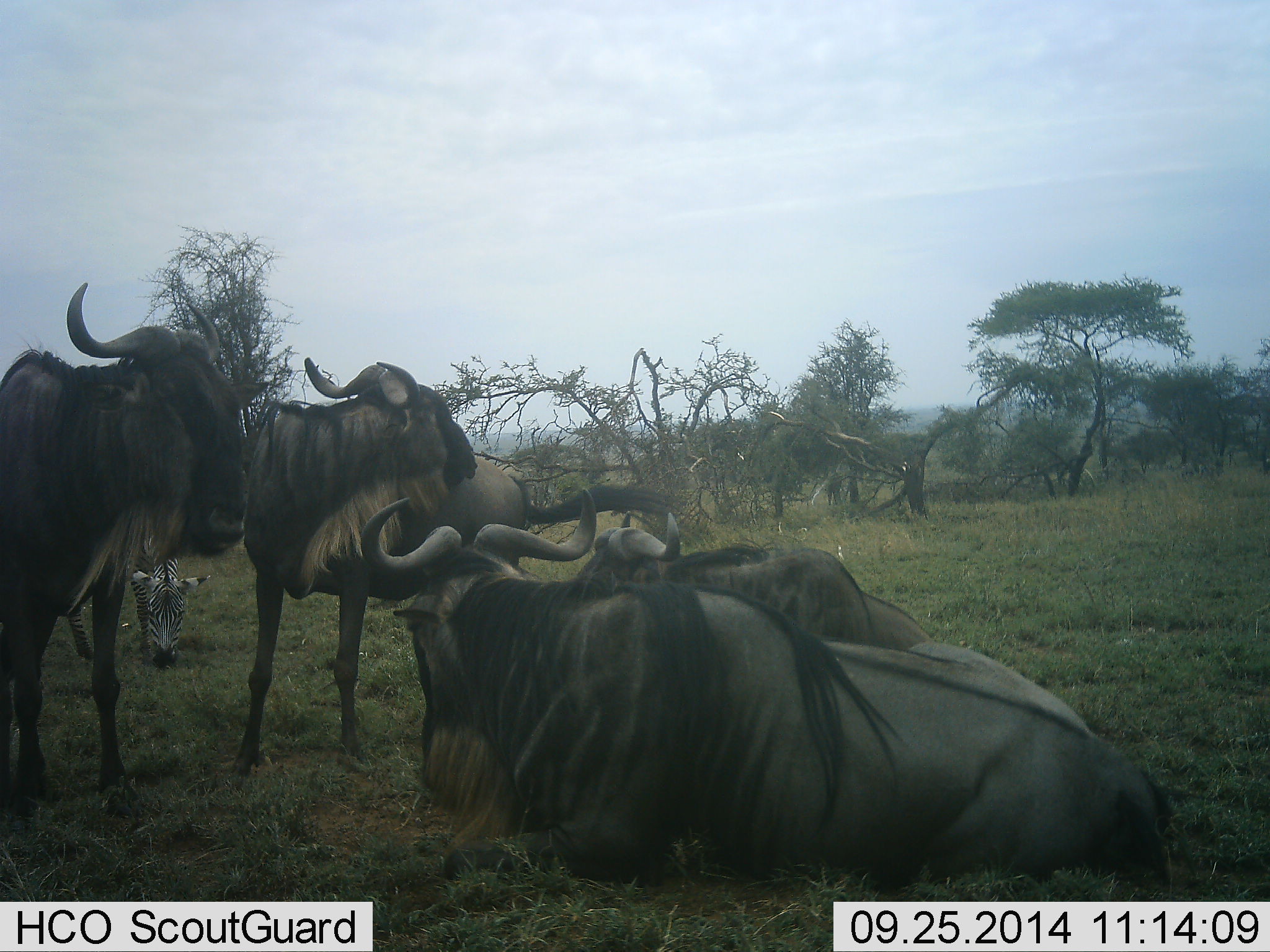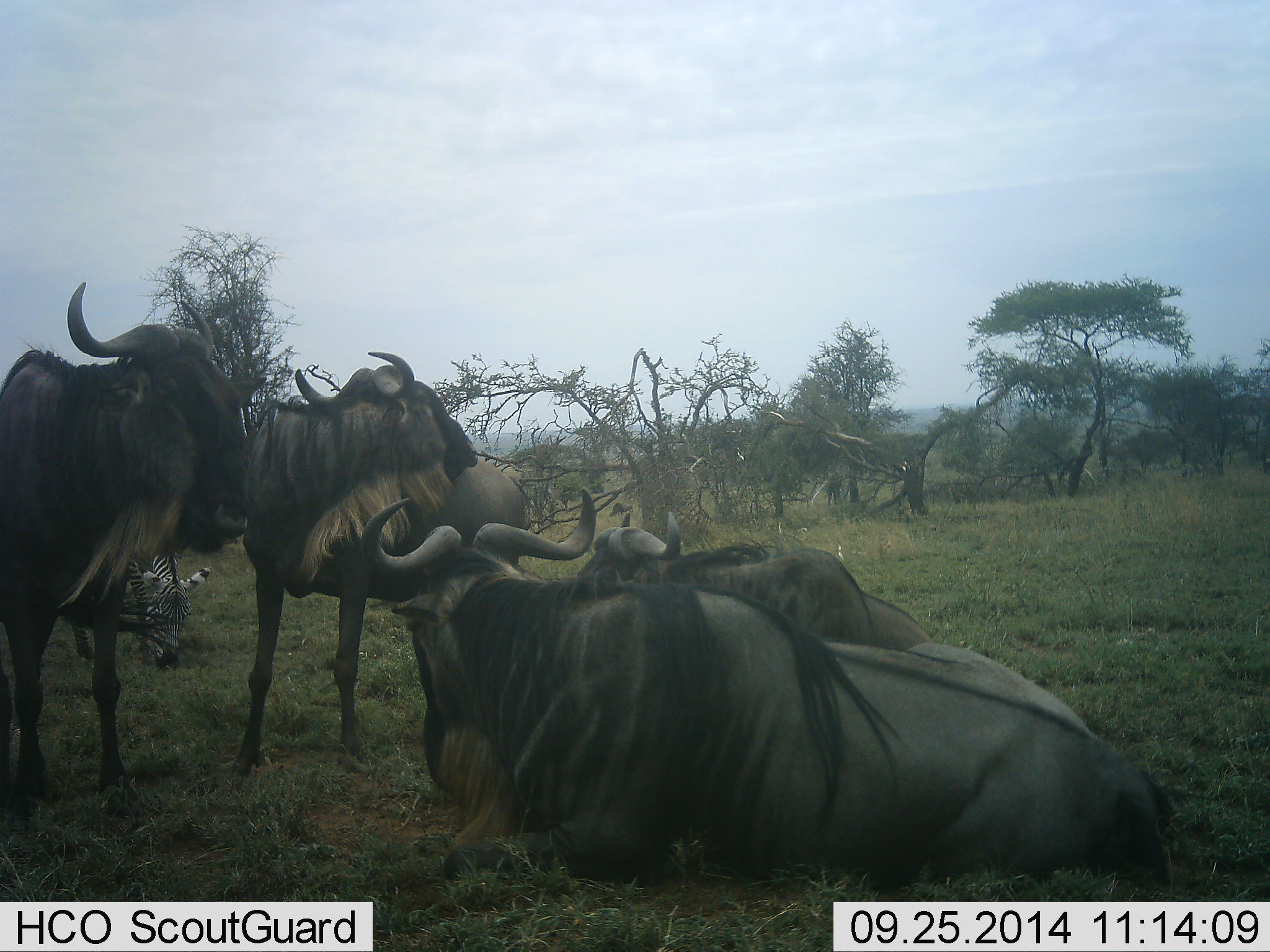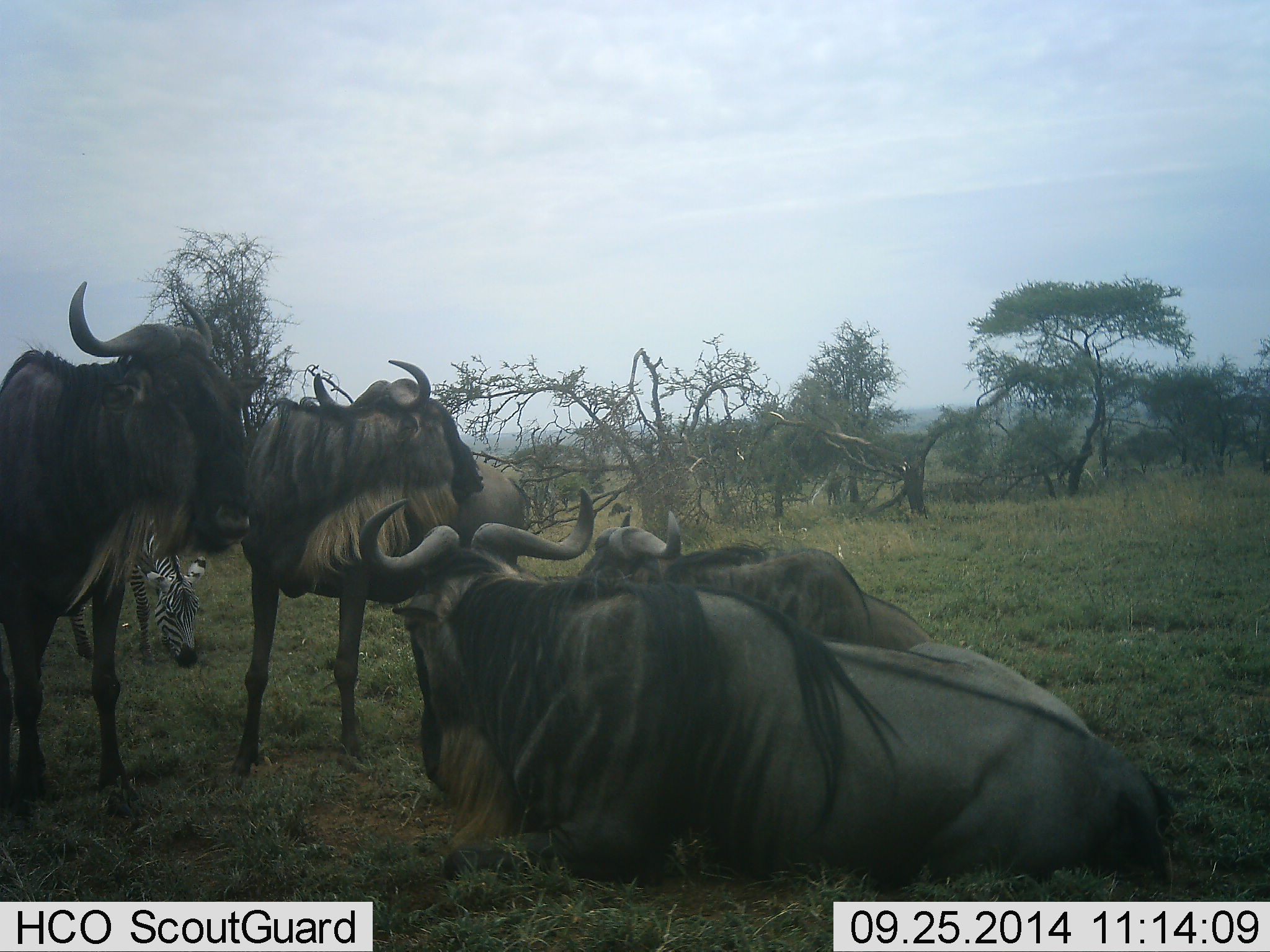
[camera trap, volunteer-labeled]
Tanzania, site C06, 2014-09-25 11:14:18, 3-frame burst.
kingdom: Animalia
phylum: Chordata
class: Mammalia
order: Artiodactyla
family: Bovidae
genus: Connochaetes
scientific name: Connochaetes taurinus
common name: blue wildebeest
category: wildebeest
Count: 4.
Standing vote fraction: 100%.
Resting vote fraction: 83%.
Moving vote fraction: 8%.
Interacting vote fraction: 8%.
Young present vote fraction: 0%.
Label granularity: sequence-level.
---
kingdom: Animalia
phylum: Chordata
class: Mammalia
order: Perissodactyla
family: Equidae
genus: Equus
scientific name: Equus quagga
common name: plains zebra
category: zebra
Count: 1.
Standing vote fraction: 10%.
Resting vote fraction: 10%.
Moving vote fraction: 0%.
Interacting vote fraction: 0%.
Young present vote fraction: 0%.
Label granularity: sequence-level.